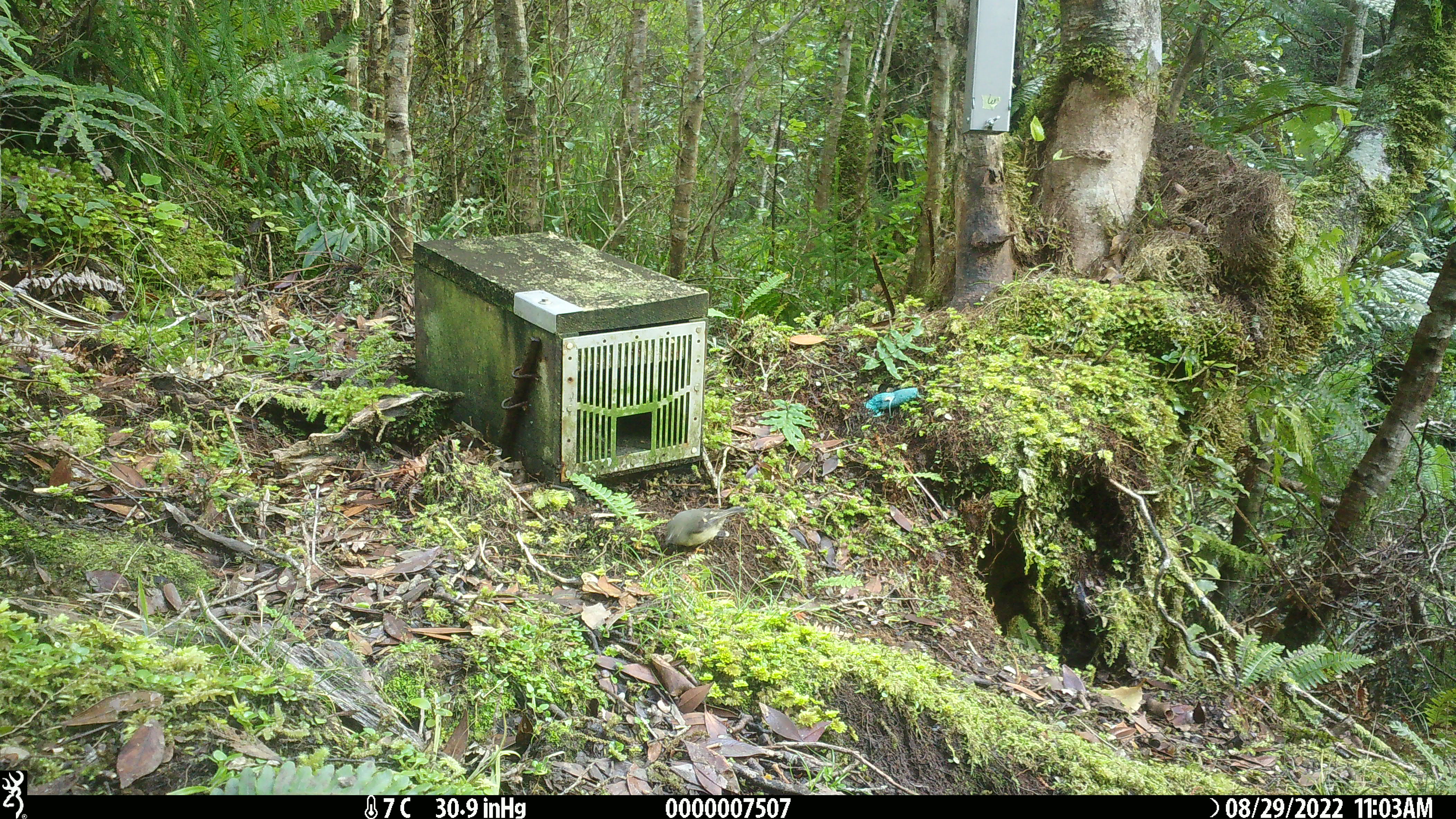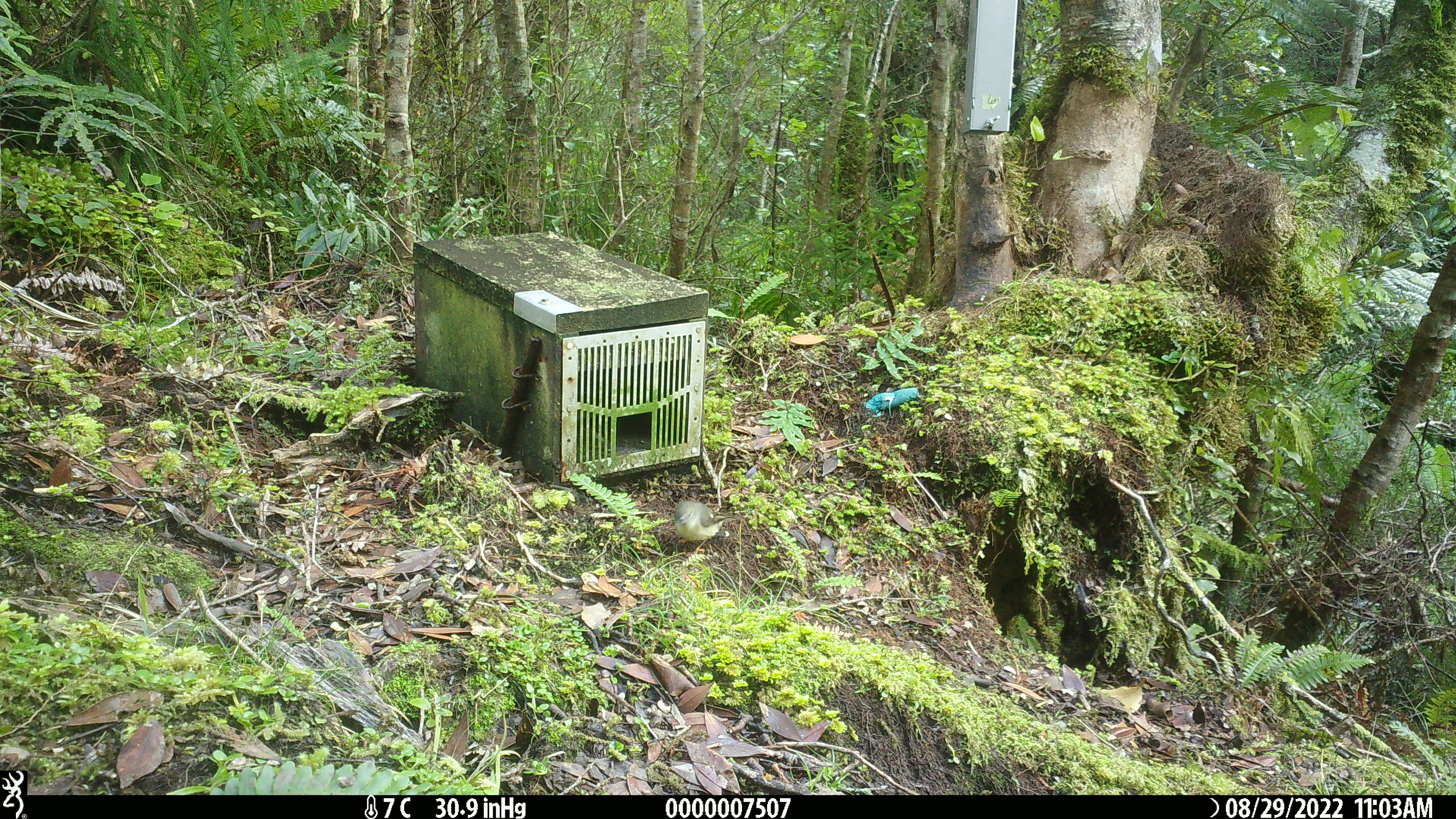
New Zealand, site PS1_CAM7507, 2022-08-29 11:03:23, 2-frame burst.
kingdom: Animalia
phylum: Chordata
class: Aves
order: Passeriformes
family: Petroicidae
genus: Petroica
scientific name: Petroica macrocephala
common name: tomtit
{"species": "tomtit (Petroica macrocephala)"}